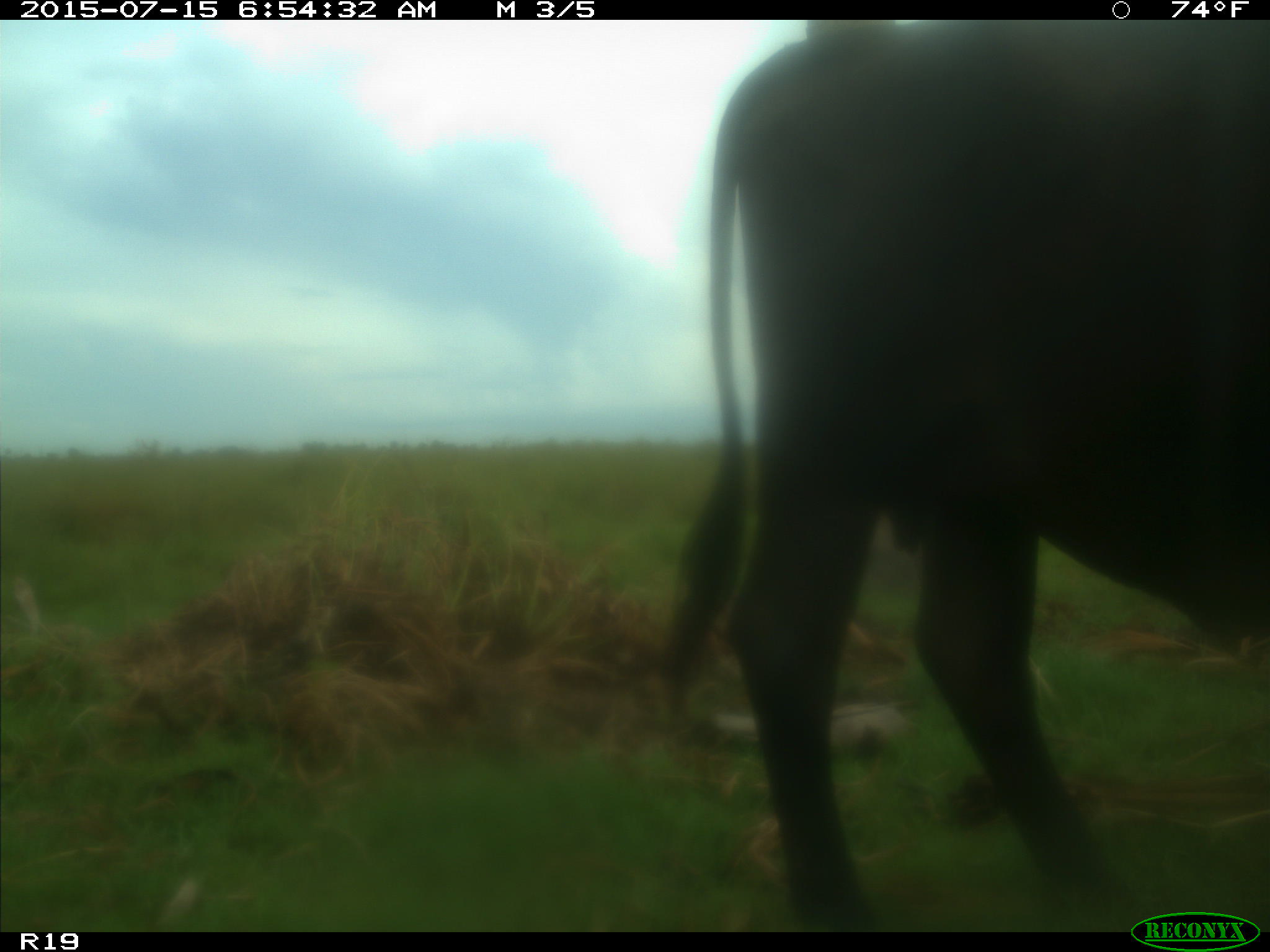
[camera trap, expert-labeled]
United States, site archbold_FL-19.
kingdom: Animalia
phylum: Chordata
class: Mammalia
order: Artiodactyla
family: Bovidae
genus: Bos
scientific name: Bos taurus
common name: domestic cow